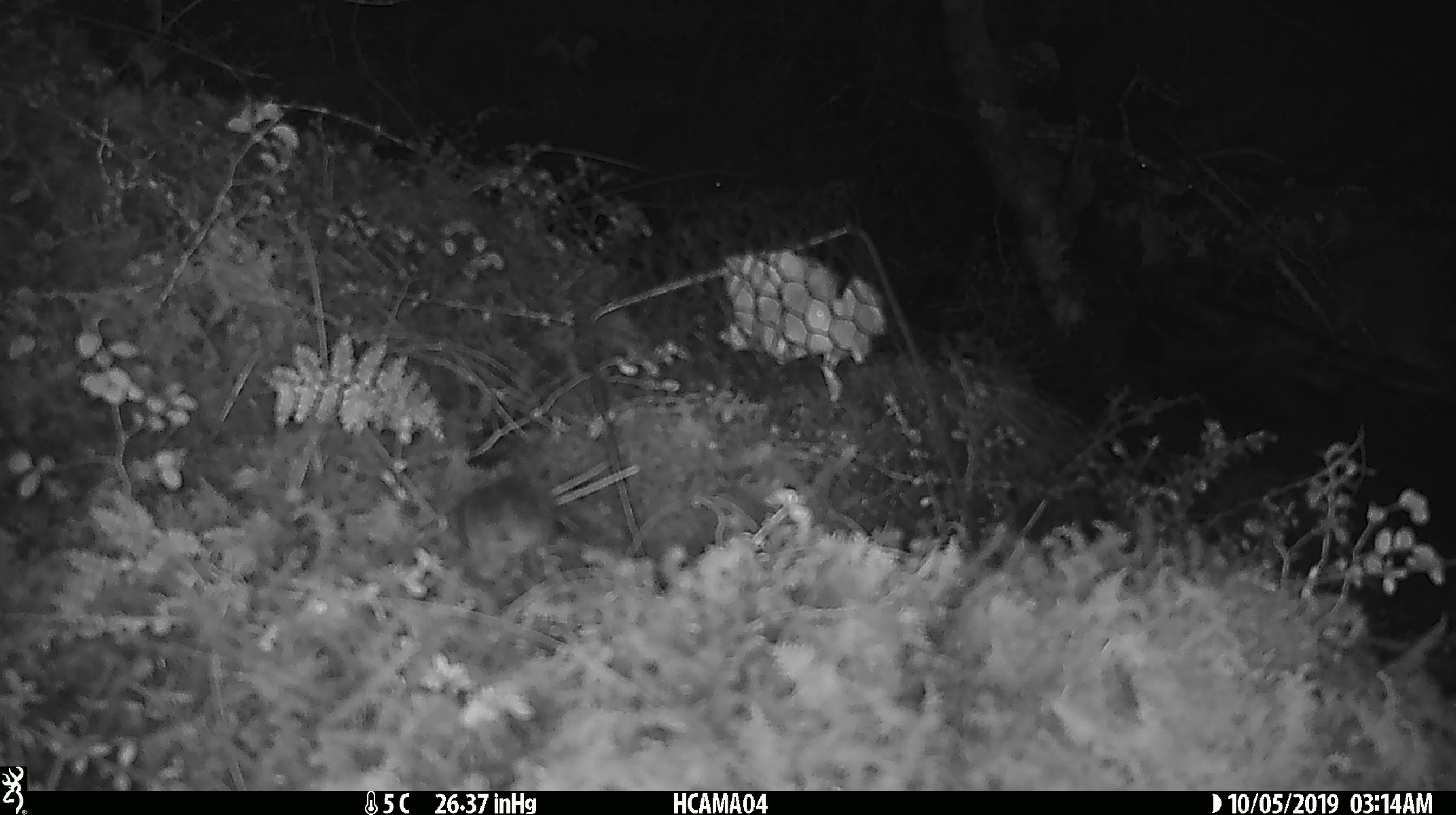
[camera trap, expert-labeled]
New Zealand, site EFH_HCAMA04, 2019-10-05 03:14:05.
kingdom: Animalia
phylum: Chordata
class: Mammalia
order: Rodentia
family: Muridae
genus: Mus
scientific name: Mus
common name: mouse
Mouse (Mus).